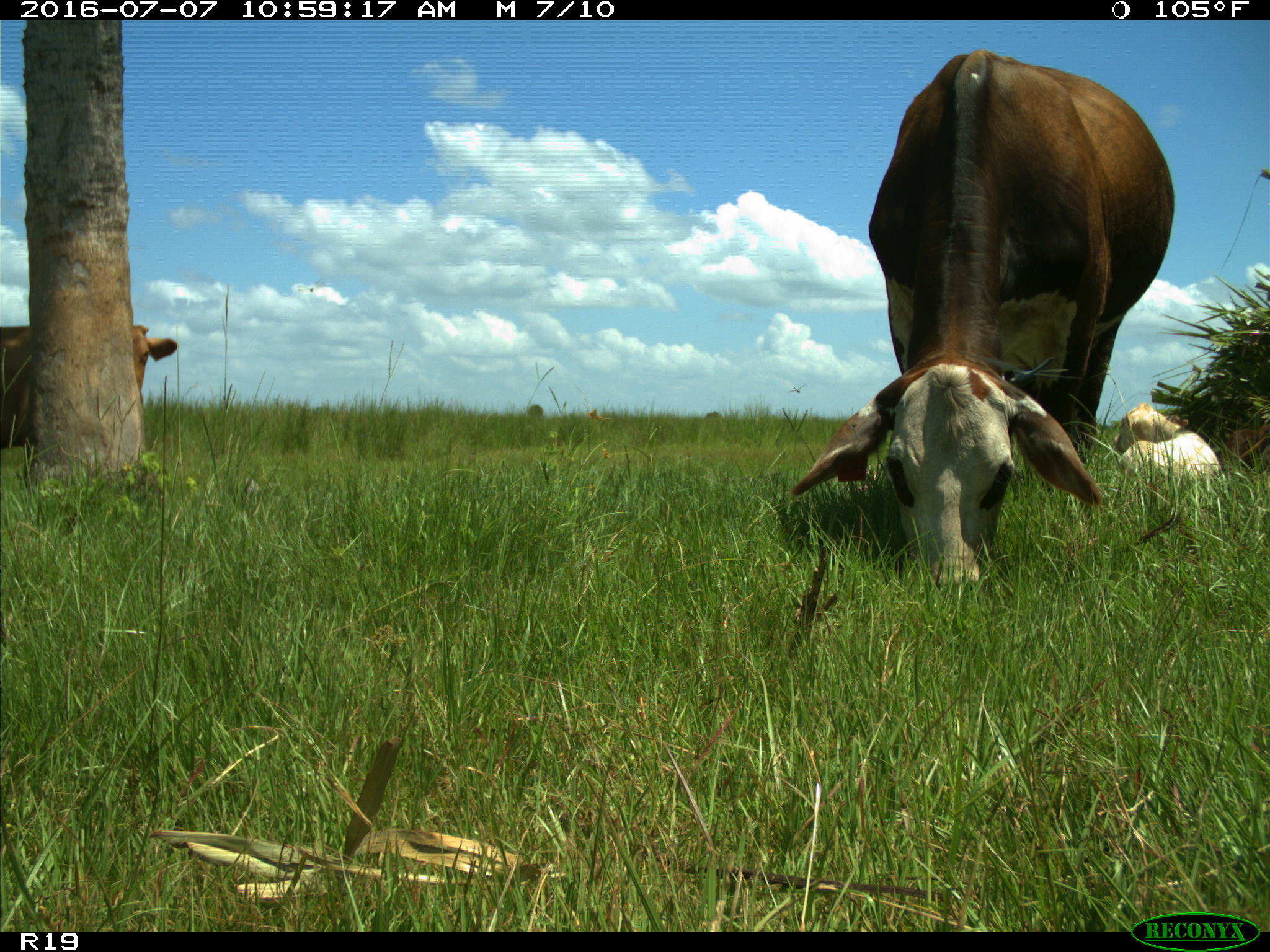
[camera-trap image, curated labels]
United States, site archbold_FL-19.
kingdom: Animalia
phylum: Chordata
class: Mammalia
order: Artiodactyla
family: Bovidae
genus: Bos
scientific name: Bos taurus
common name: domestic cow